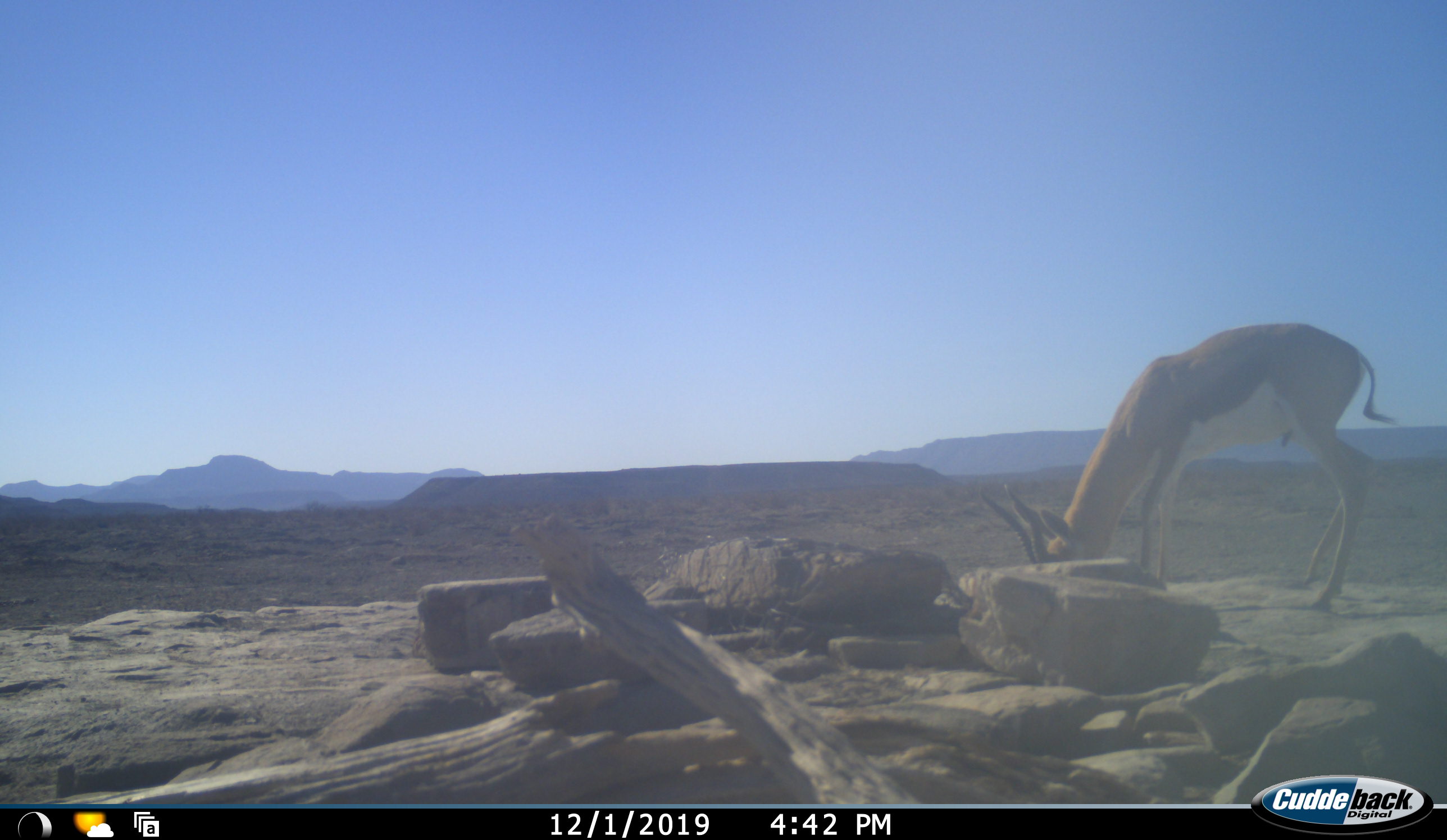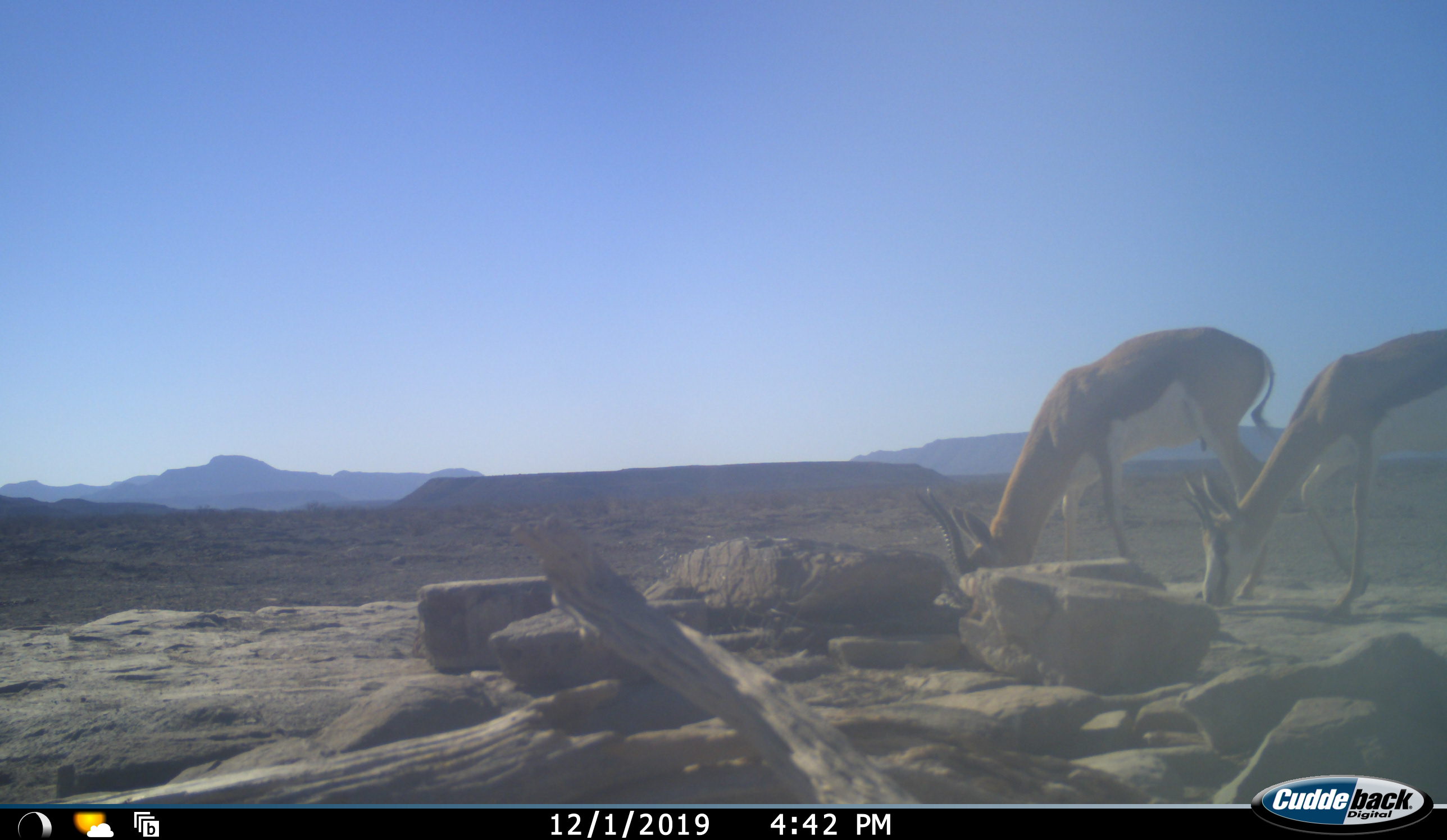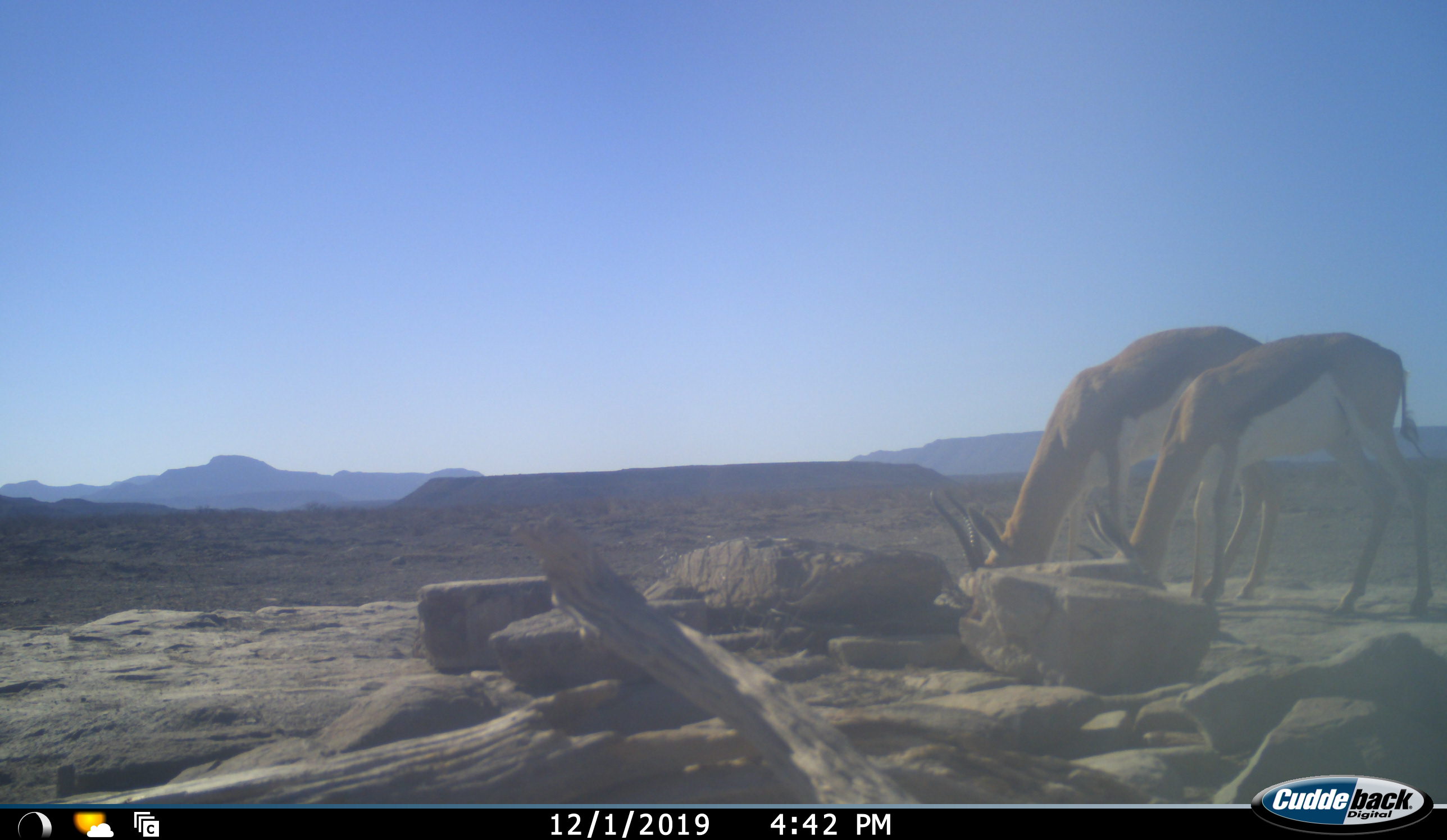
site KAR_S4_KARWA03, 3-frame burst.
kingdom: Animalia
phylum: Chordata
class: Mammalia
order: Artiodactyla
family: Bovidae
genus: Antidorcas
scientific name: Antidorcas marsupialis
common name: springbok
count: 2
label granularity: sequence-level